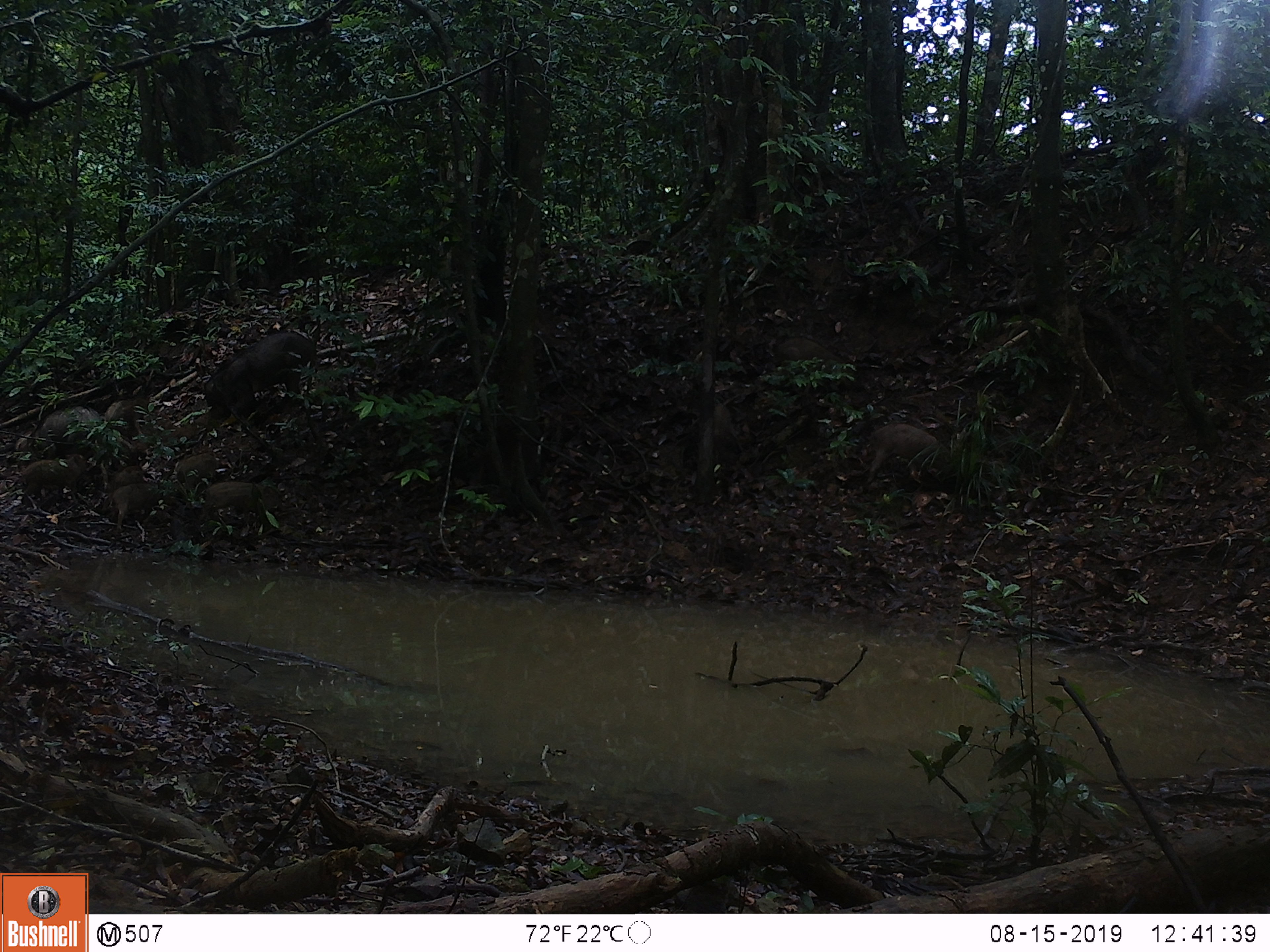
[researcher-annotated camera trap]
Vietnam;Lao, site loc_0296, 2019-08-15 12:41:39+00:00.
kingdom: Animalia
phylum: Chordata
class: Mammalia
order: Artiodactyla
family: Suidae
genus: Sus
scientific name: Sus scrofa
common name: eurasian wild pig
Eurasian wild pig (Sus scrofa). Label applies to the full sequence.